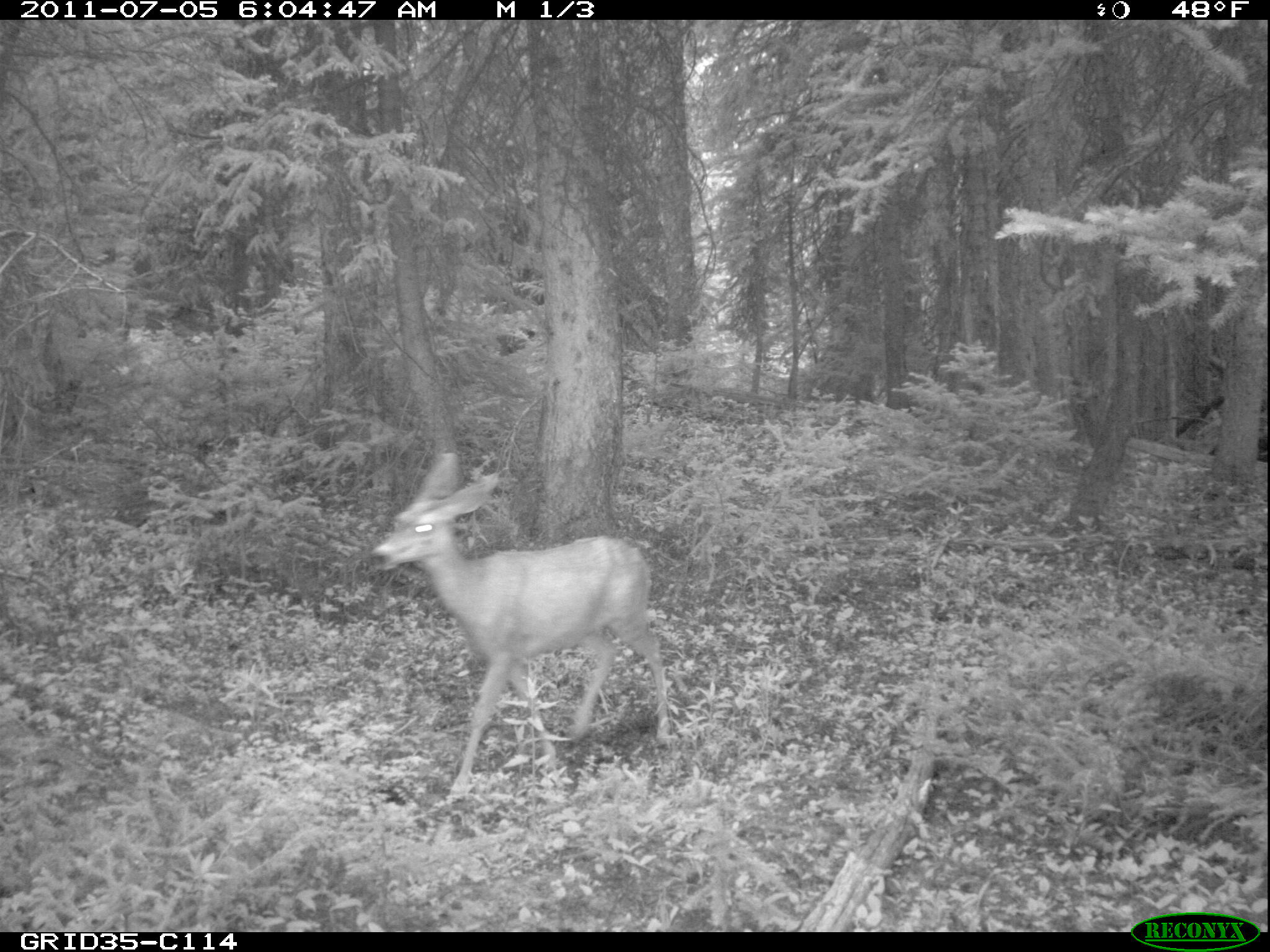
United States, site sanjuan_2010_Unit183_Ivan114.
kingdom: Animalia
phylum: Chordata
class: Mammalia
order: Artiodactyla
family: Cervidae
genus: Odocoileus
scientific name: Odocoileus hemionus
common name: mule deer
Odocoileus hemionus (mule deer).